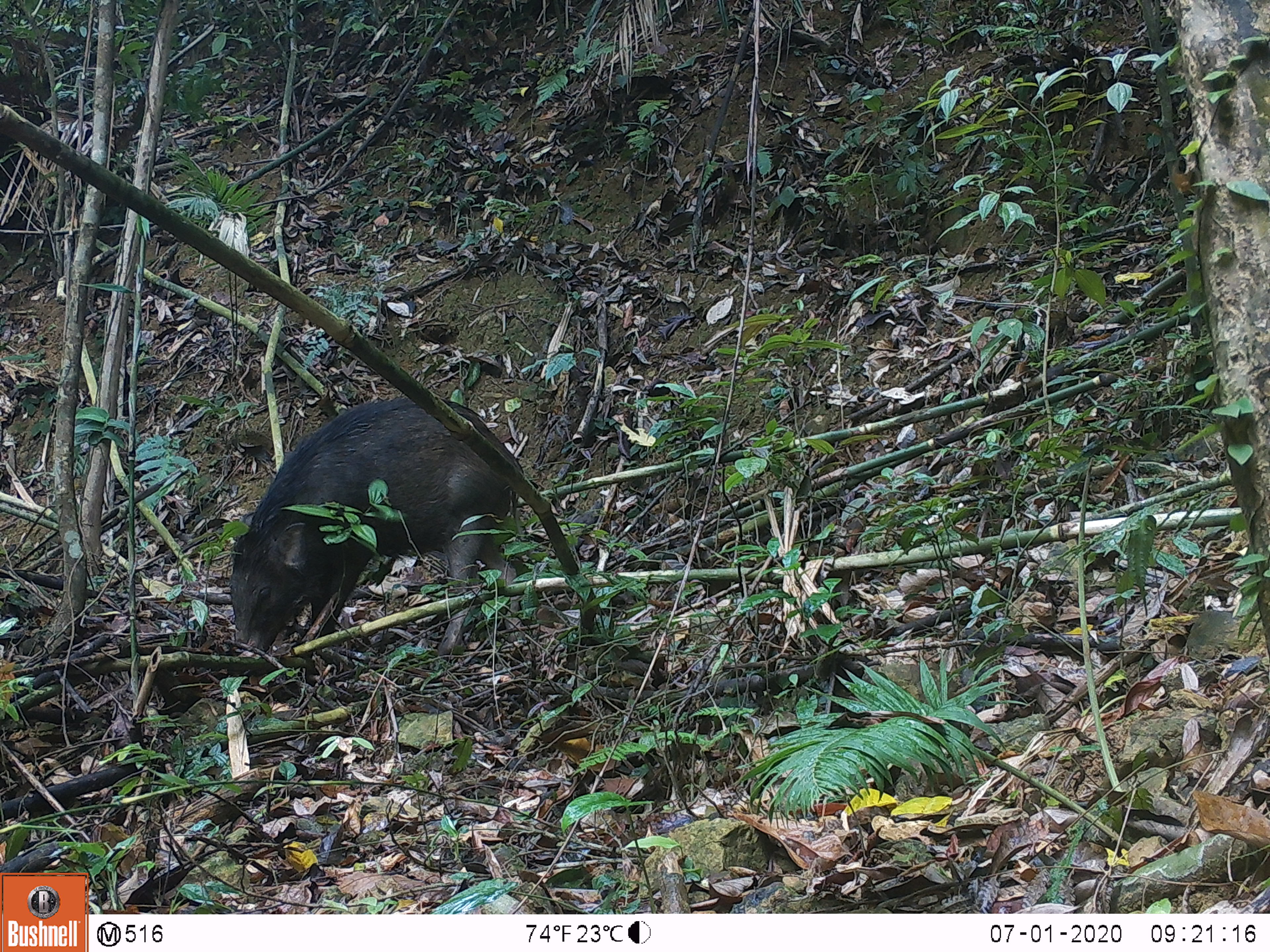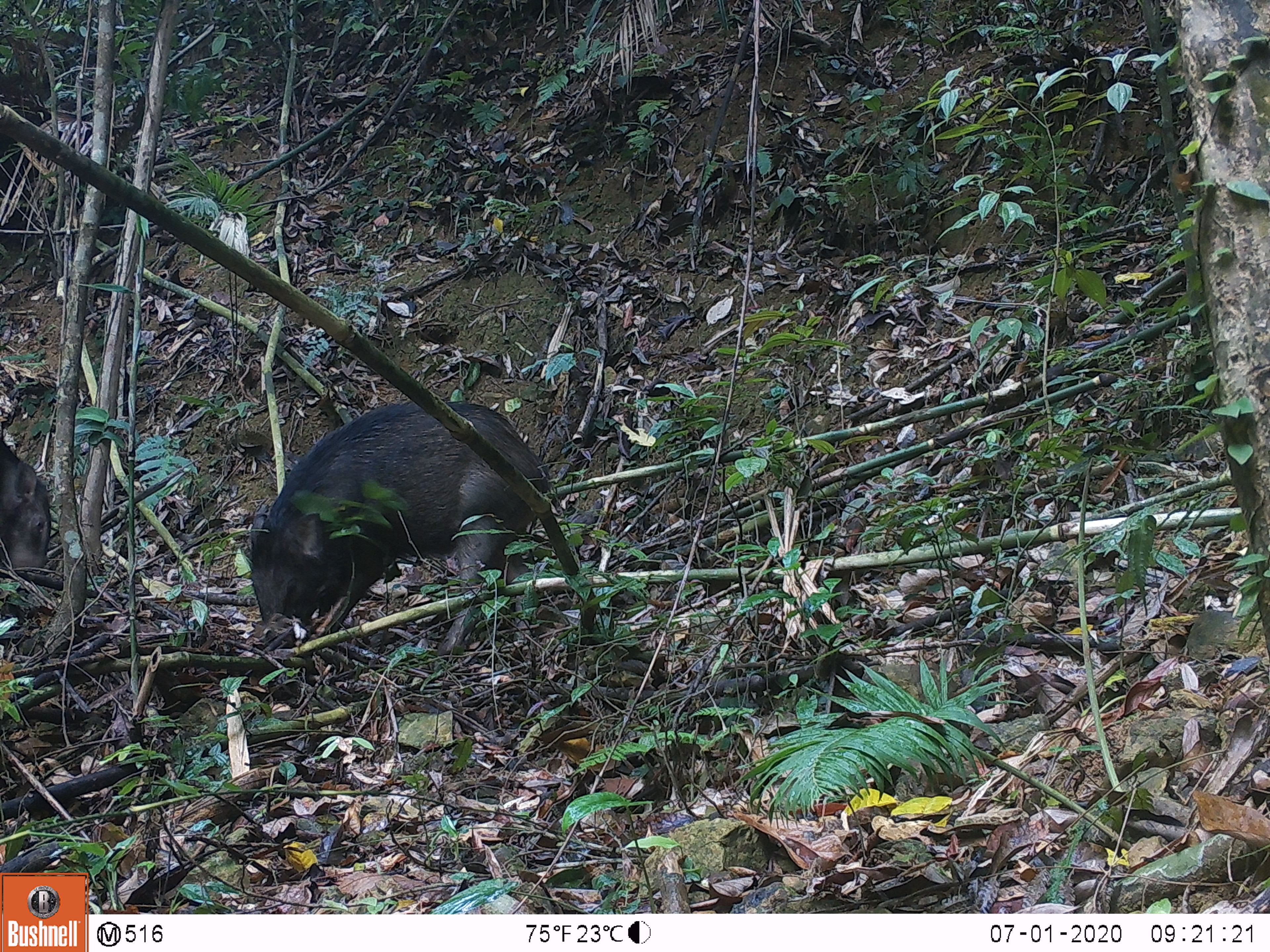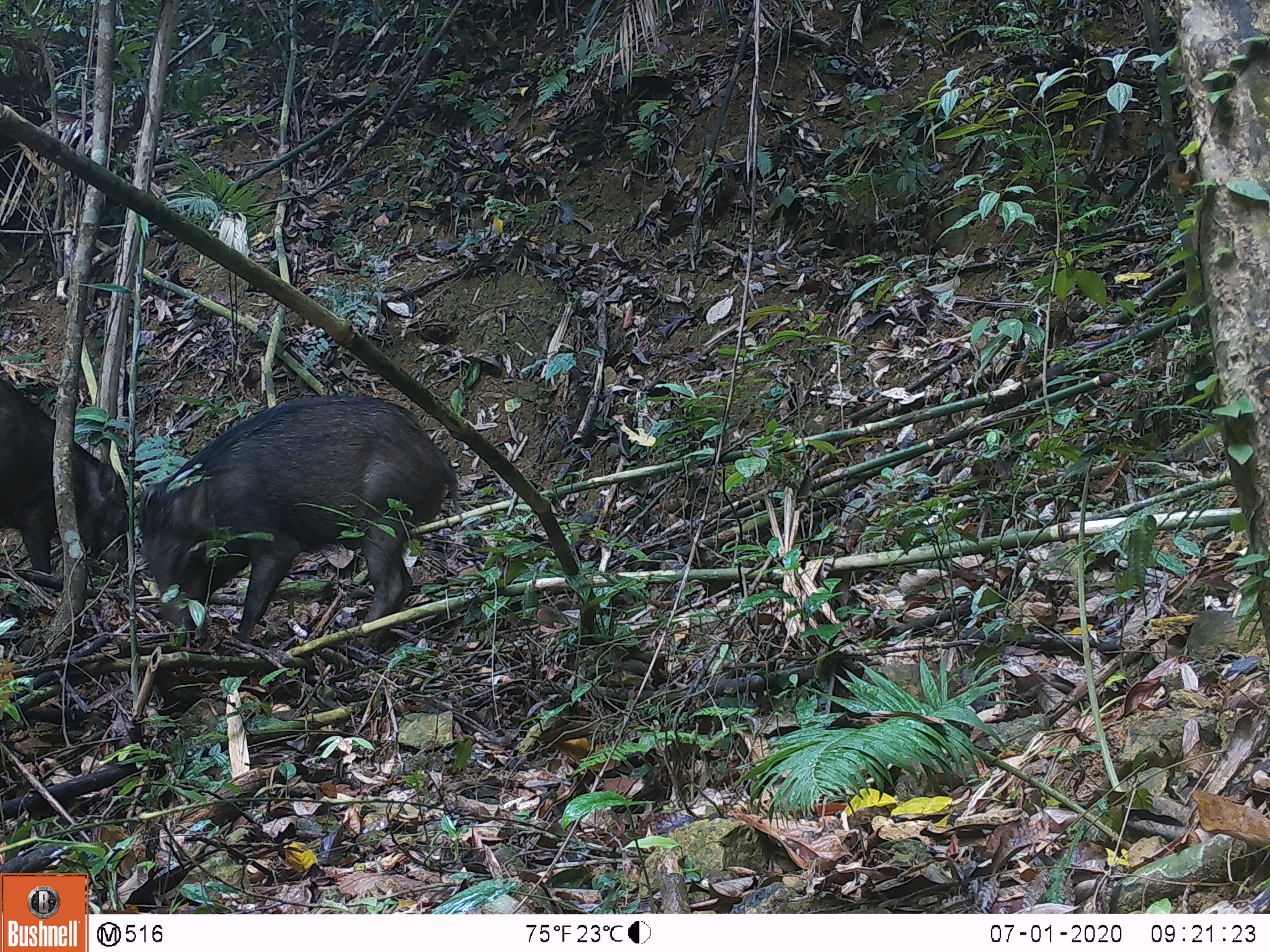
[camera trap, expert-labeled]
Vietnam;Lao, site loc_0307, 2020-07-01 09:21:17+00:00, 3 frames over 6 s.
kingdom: Animalia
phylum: Chordata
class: Mammalia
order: Artiodactyla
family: Suidae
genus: Sus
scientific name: Sus scrofa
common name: eurasian wild pig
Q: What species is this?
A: Eurasian wild pig (Sus scrofa).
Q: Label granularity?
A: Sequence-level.